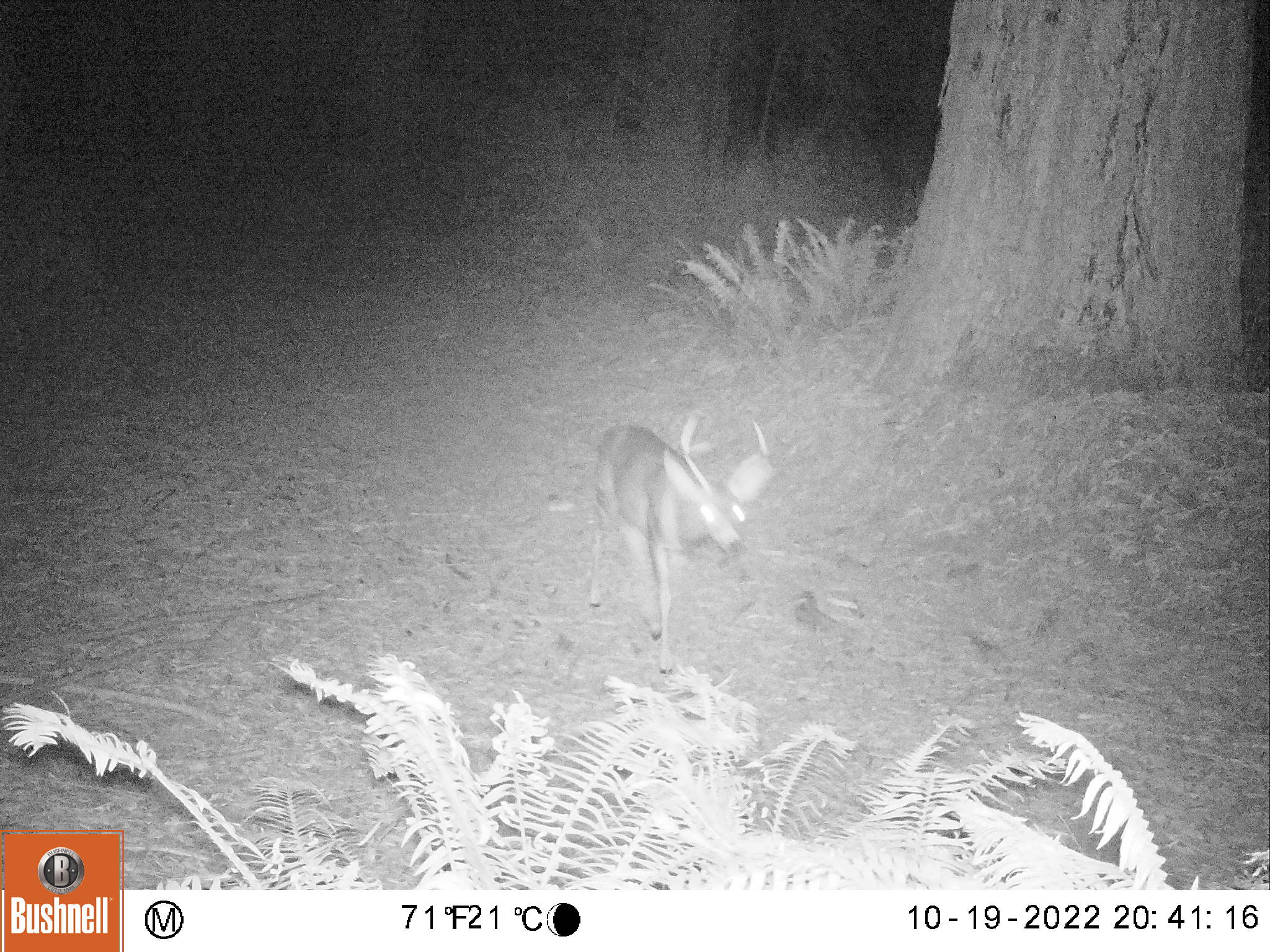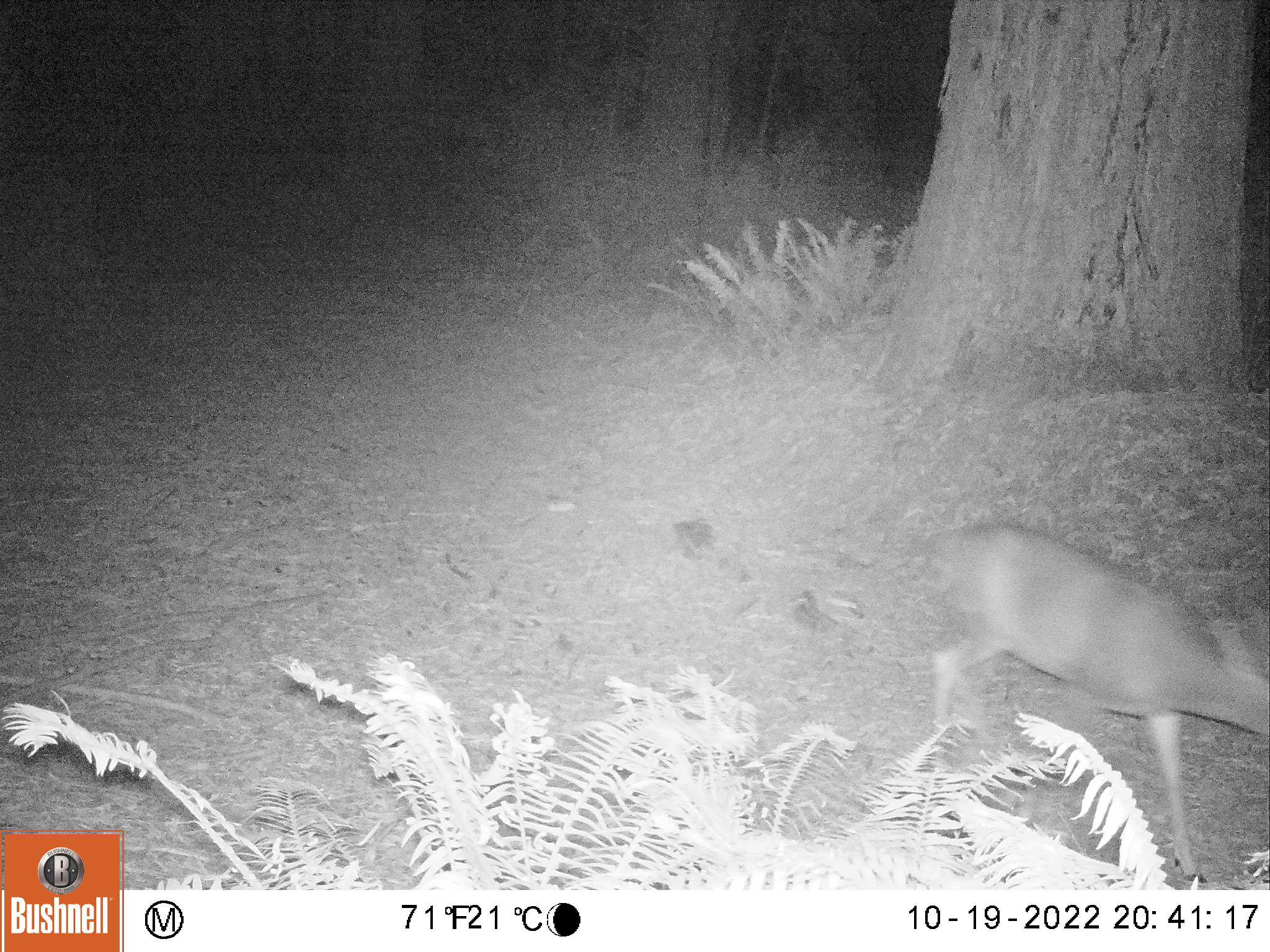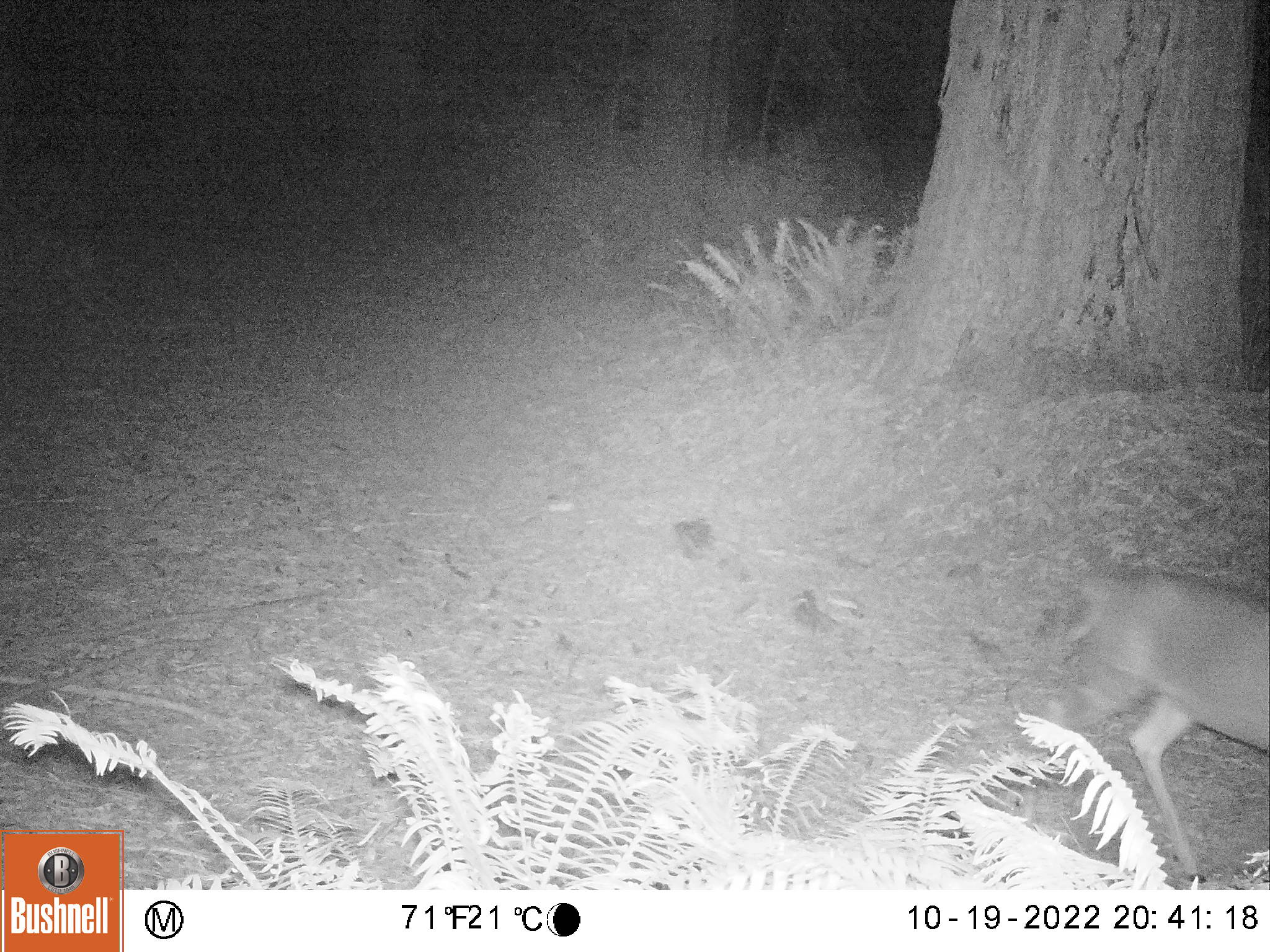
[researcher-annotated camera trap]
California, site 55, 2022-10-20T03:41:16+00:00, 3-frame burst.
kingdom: Animalia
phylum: Chordata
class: Mammalia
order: Artiodactyla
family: Cervidae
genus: Odocoileus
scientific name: Odocoileus hemionus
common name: mule deer